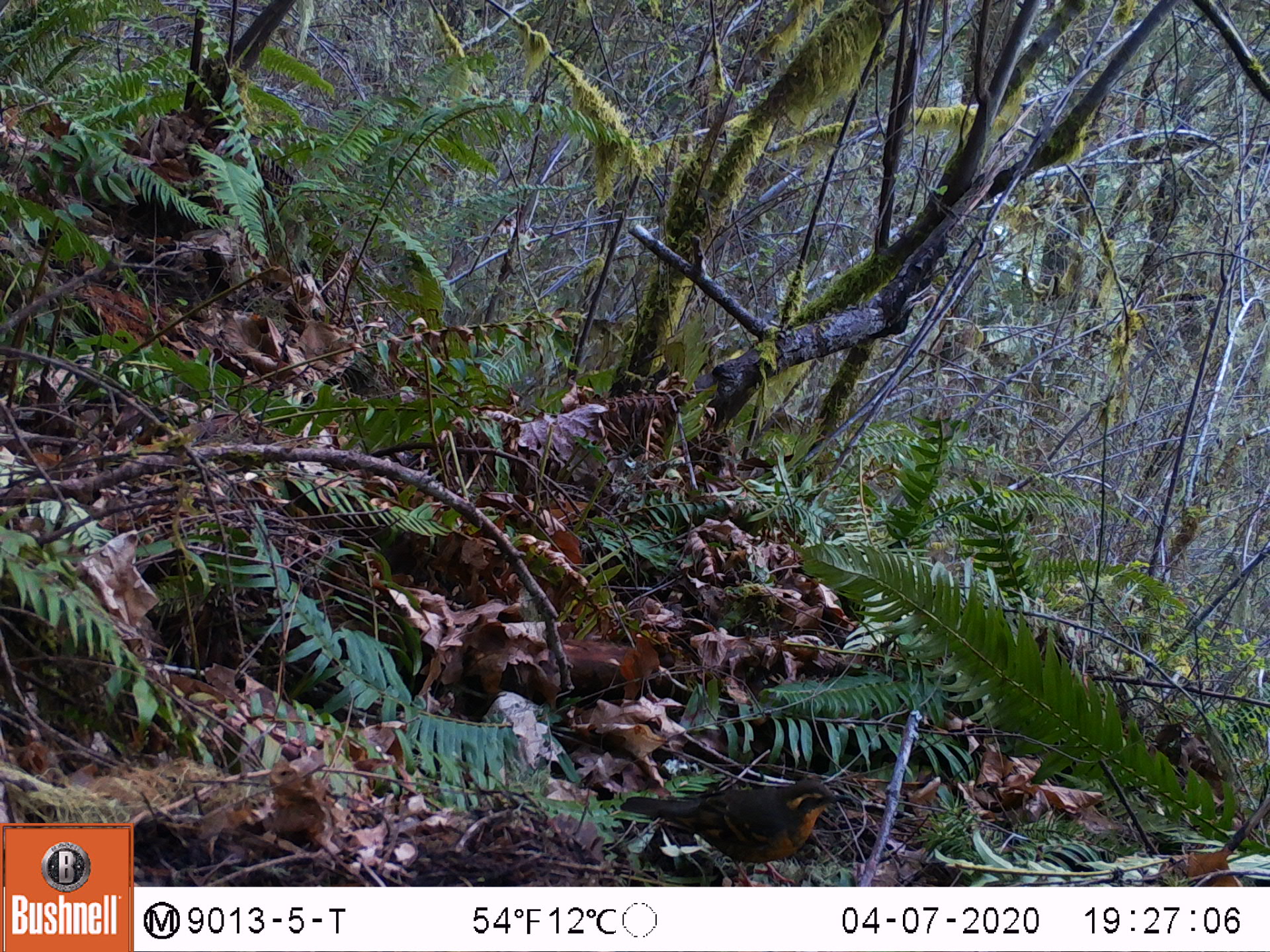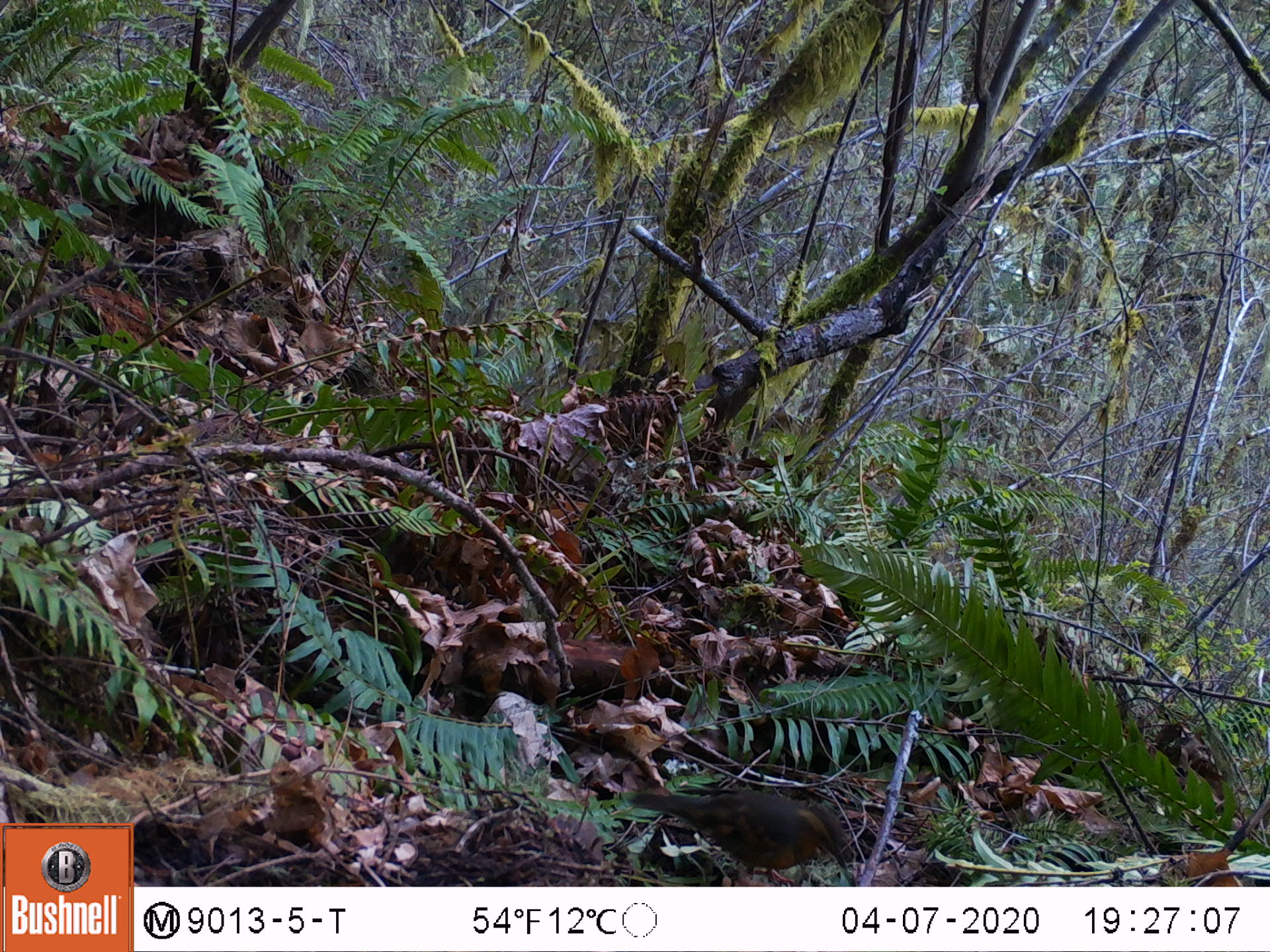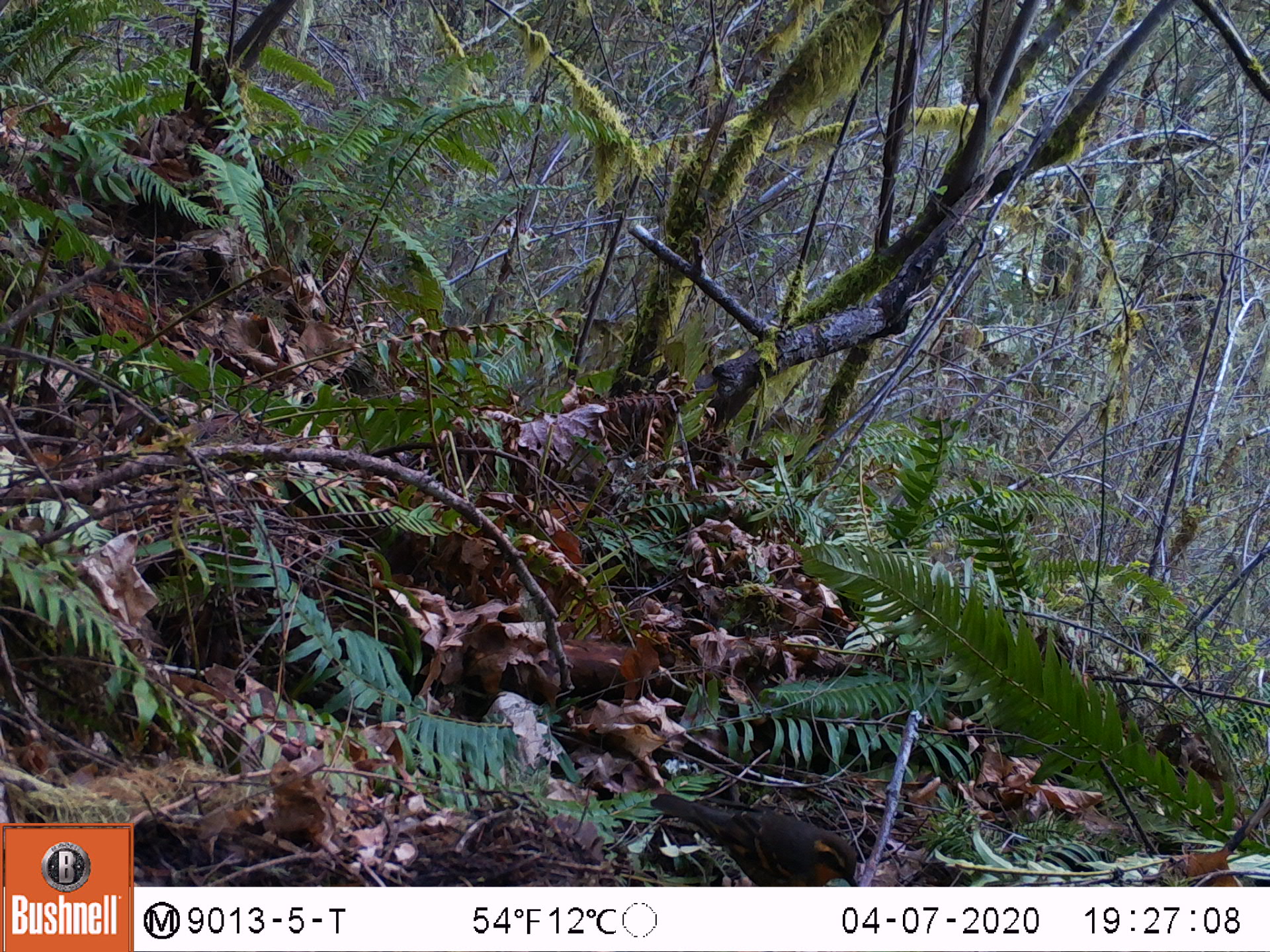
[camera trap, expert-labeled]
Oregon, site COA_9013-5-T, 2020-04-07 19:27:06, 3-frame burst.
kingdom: Animalia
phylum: Chordata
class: Aves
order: Passeriformes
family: Turdidae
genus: Ixoreus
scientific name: Ixoreus naevius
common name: varied thrush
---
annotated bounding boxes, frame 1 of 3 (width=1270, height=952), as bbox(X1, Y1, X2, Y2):
varied thrush: bbox(617, 773, 853, 875)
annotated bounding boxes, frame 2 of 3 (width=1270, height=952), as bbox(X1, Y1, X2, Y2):
varied thrush: bbox(628, 782, 853, 880)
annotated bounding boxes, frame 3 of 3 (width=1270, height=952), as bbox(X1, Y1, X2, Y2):
varied thrush: bbox(654, 795, 861, 879)